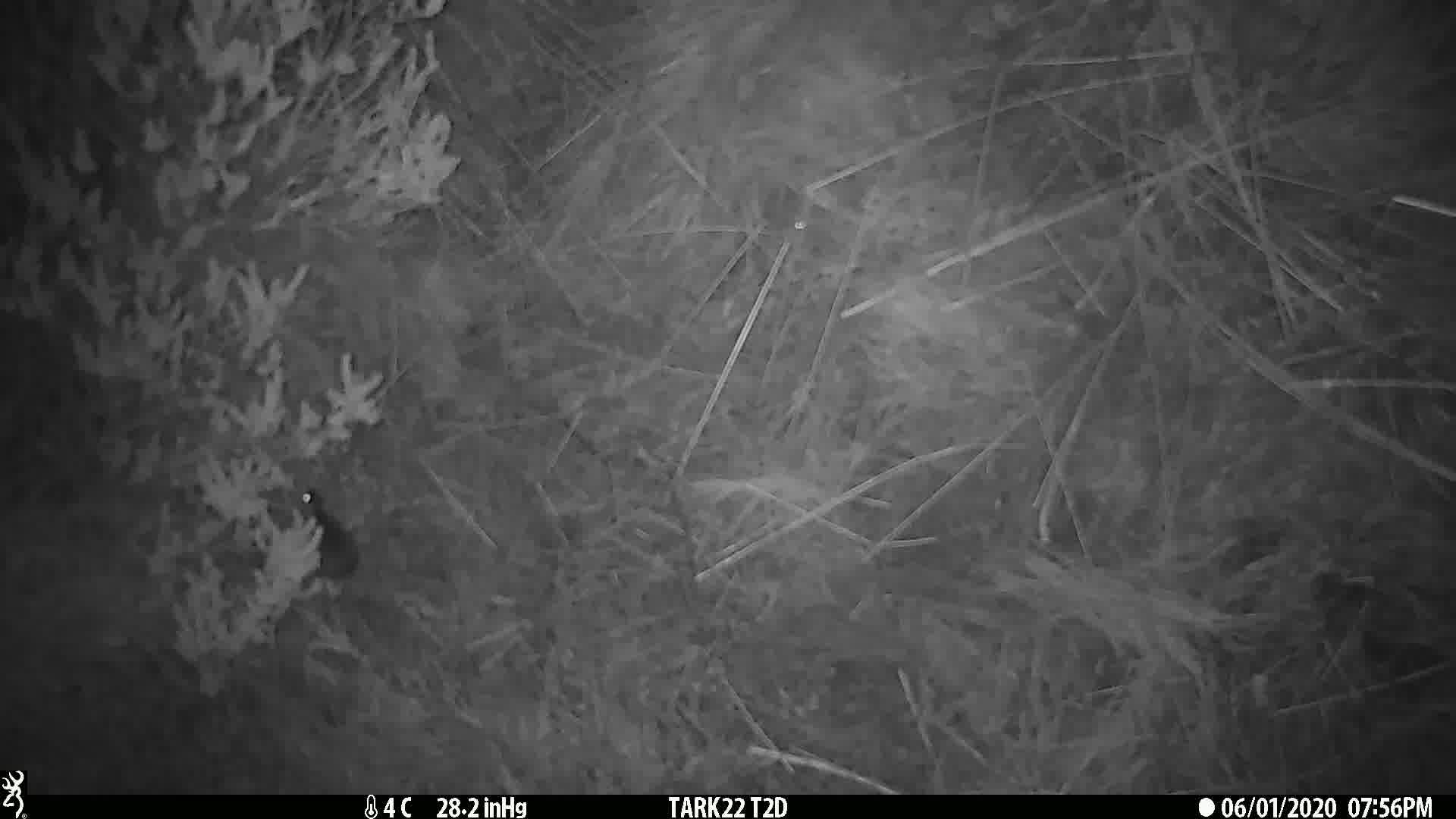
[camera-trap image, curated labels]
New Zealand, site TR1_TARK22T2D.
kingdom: Animalia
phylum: Chordata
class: Mammalia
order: Rodentia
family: Muridae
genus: Mus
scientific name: Mus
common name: mouse